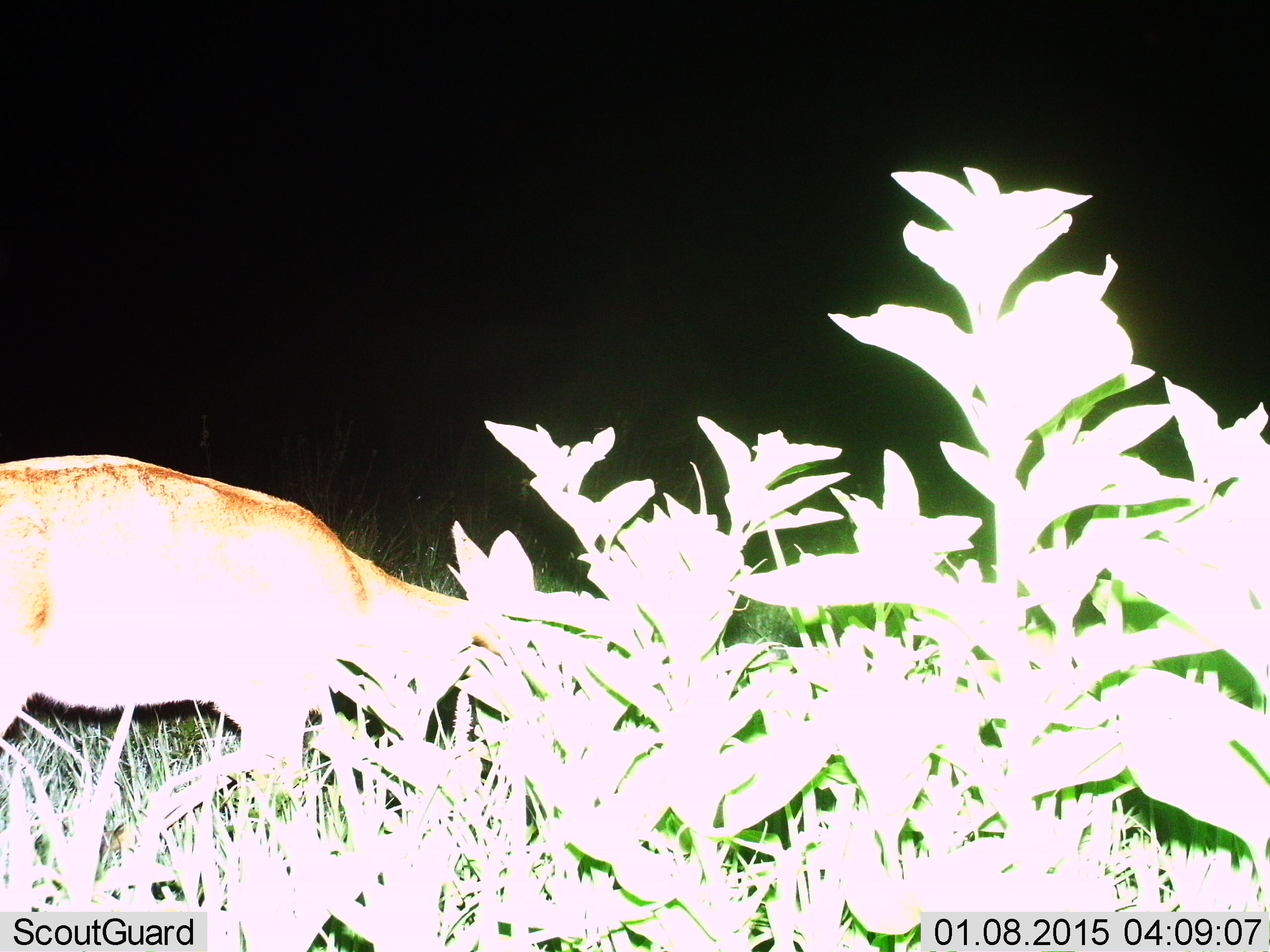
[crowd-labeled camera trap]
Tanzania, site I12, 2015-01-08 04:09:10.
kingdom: Animalia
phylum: Chordata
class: Mammalia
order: Artiodactyla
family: Bovidae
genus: Redunca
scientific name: Redunca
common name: reedbuck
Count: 1.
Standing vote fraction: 30%.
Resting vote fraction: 0%.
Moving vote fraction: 10%.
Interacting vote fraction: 0%.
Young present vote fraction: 0%.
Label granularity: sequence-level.